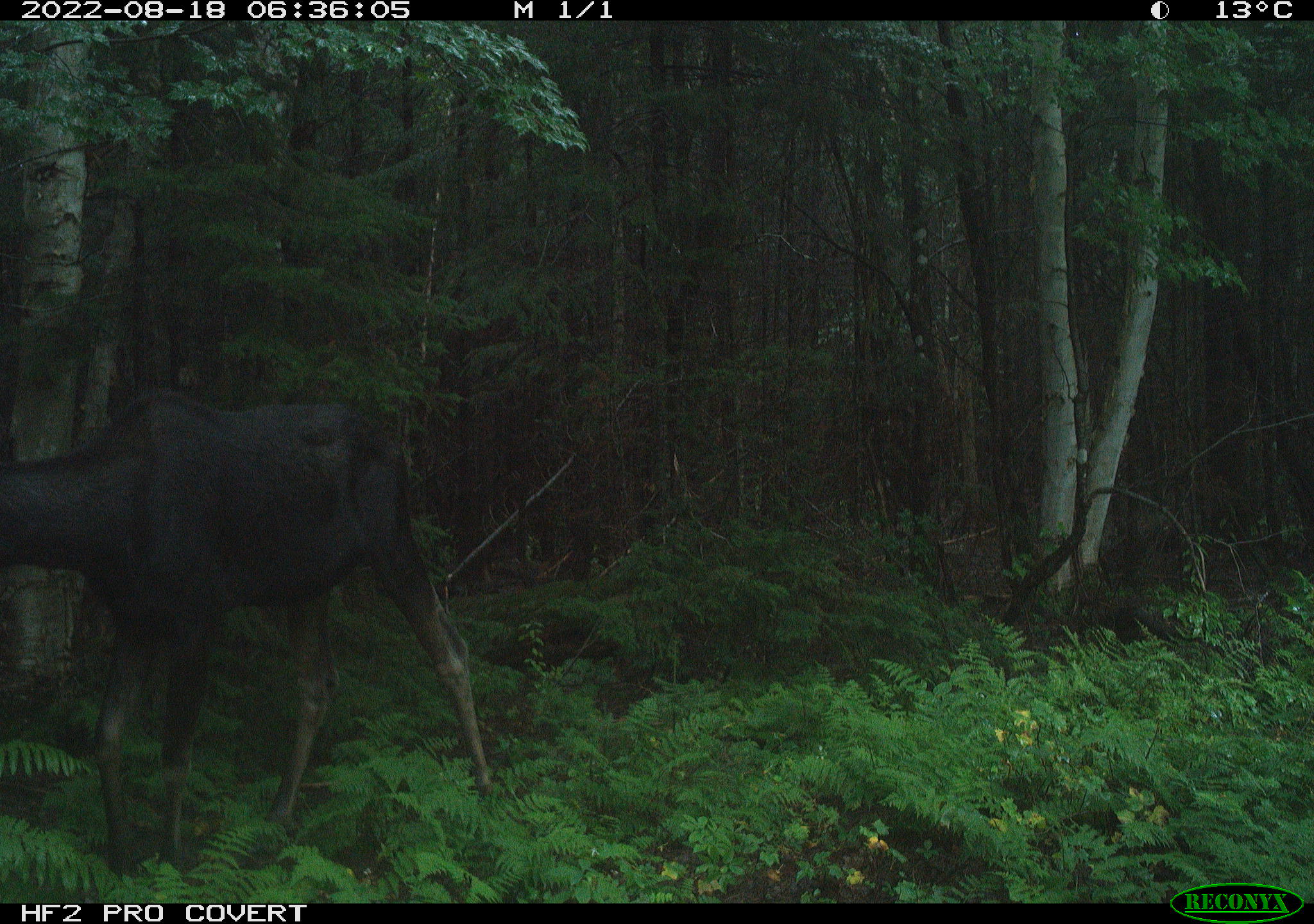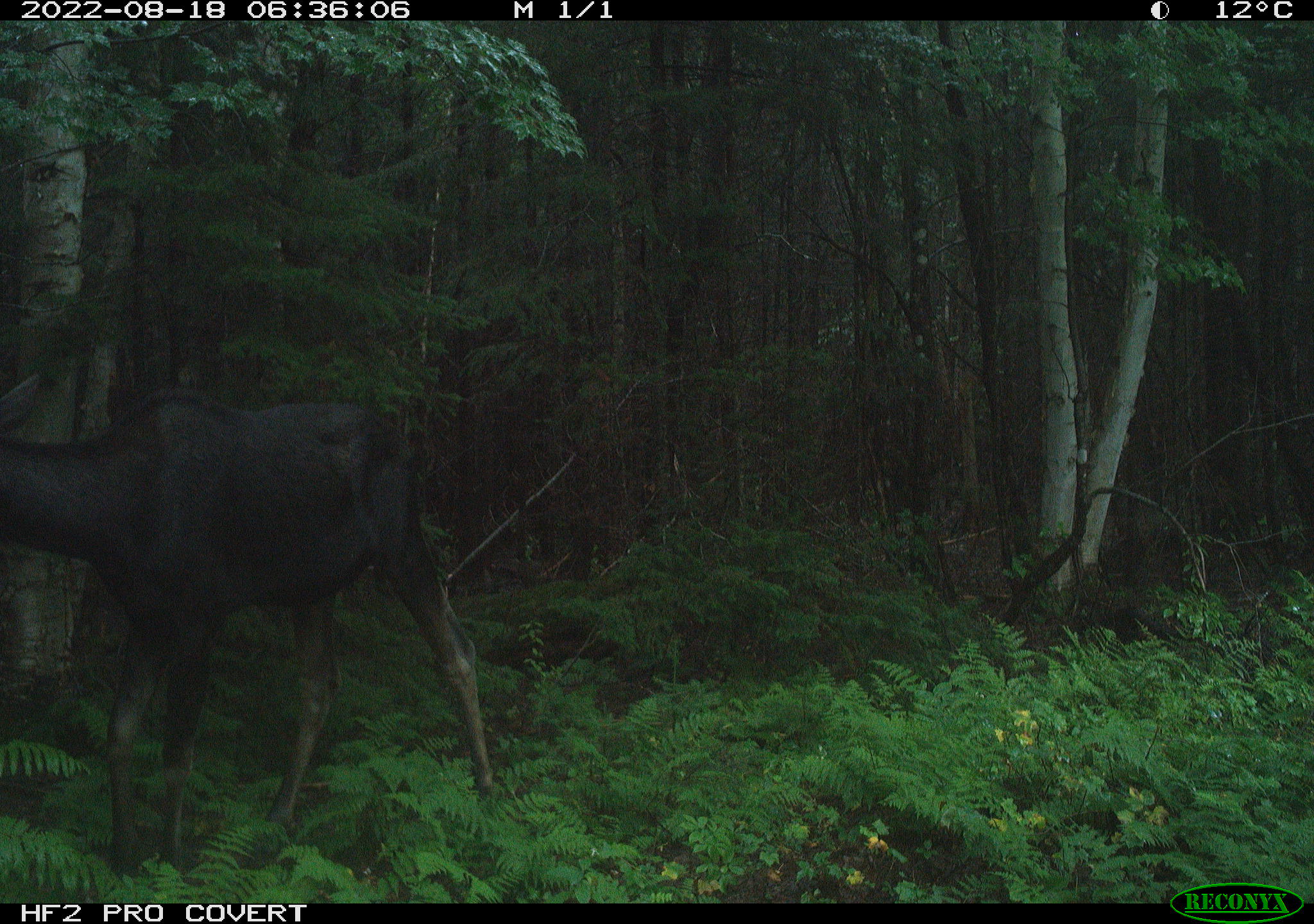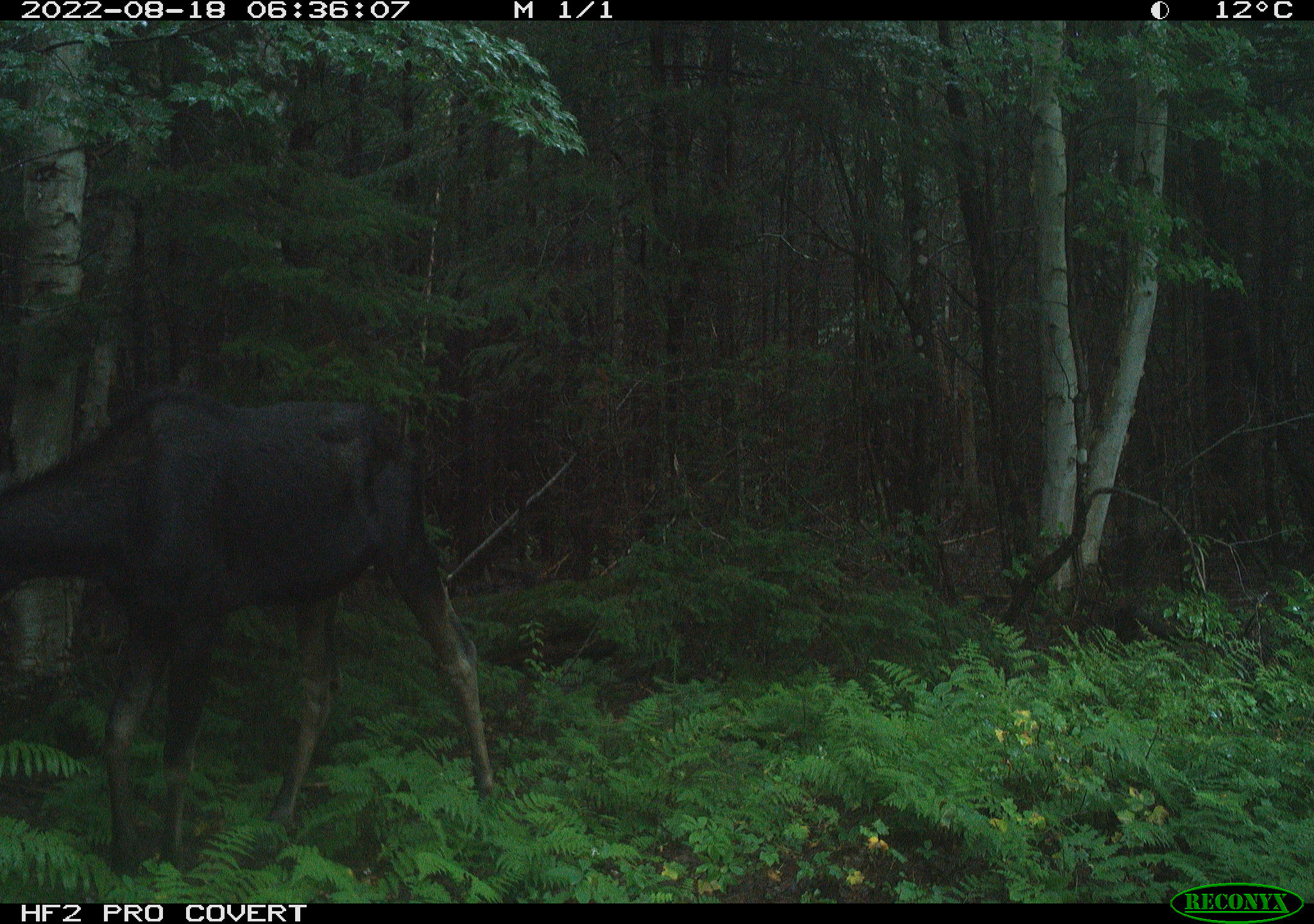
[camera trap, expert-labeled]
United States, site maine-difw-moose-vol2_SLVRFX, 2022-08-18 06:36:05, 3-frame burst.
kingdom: Animalia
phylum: Chordata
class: Mammalia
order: Artiodactyla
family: Cervidae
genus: Alces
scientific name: Alces alces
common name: moose